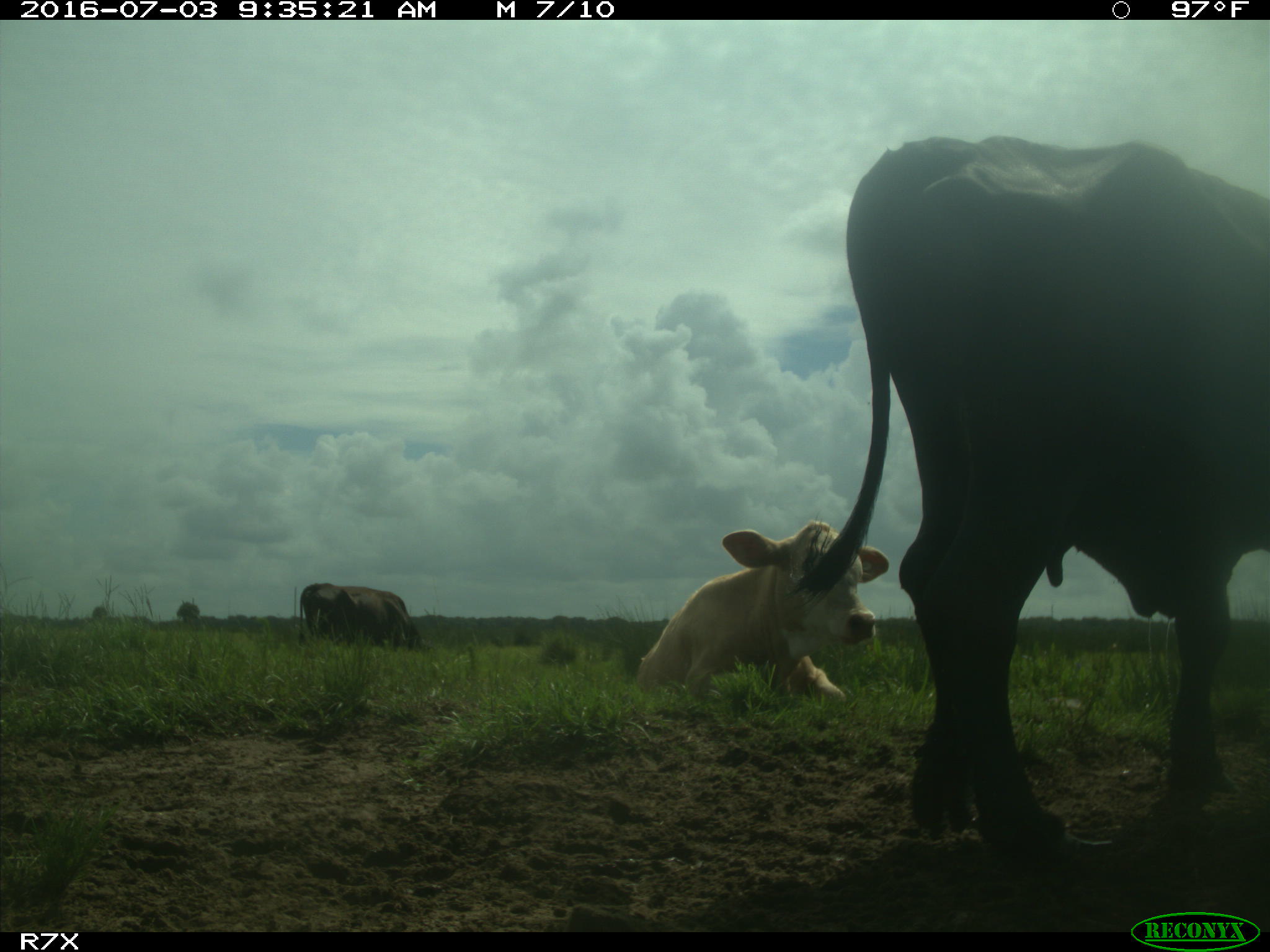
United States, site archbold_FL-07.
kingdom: Animalia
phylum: Chordata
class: Mammalia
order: Artiodactyla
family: Bovidae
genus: Bos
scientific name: Bos taurus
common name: domestic cow